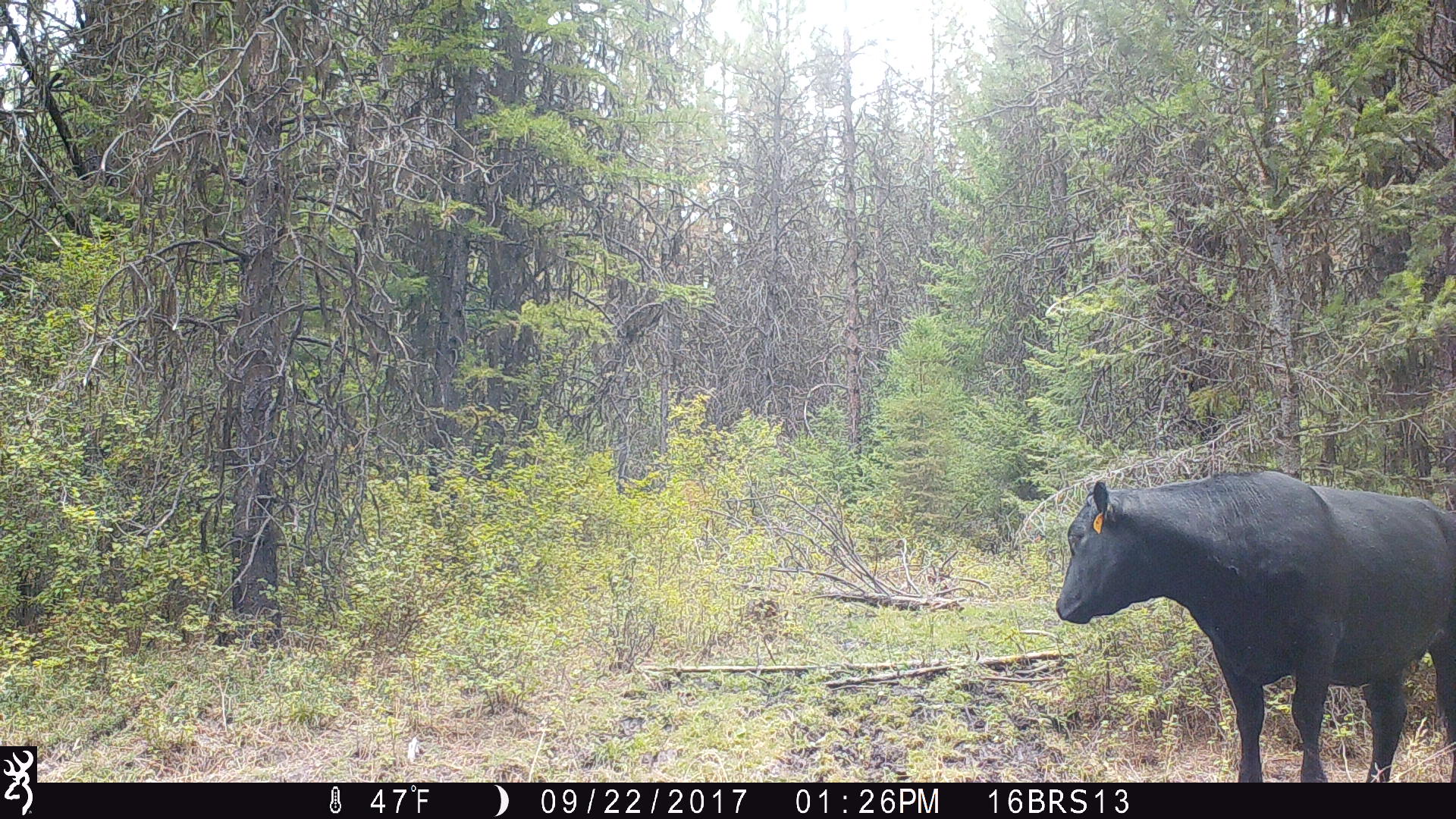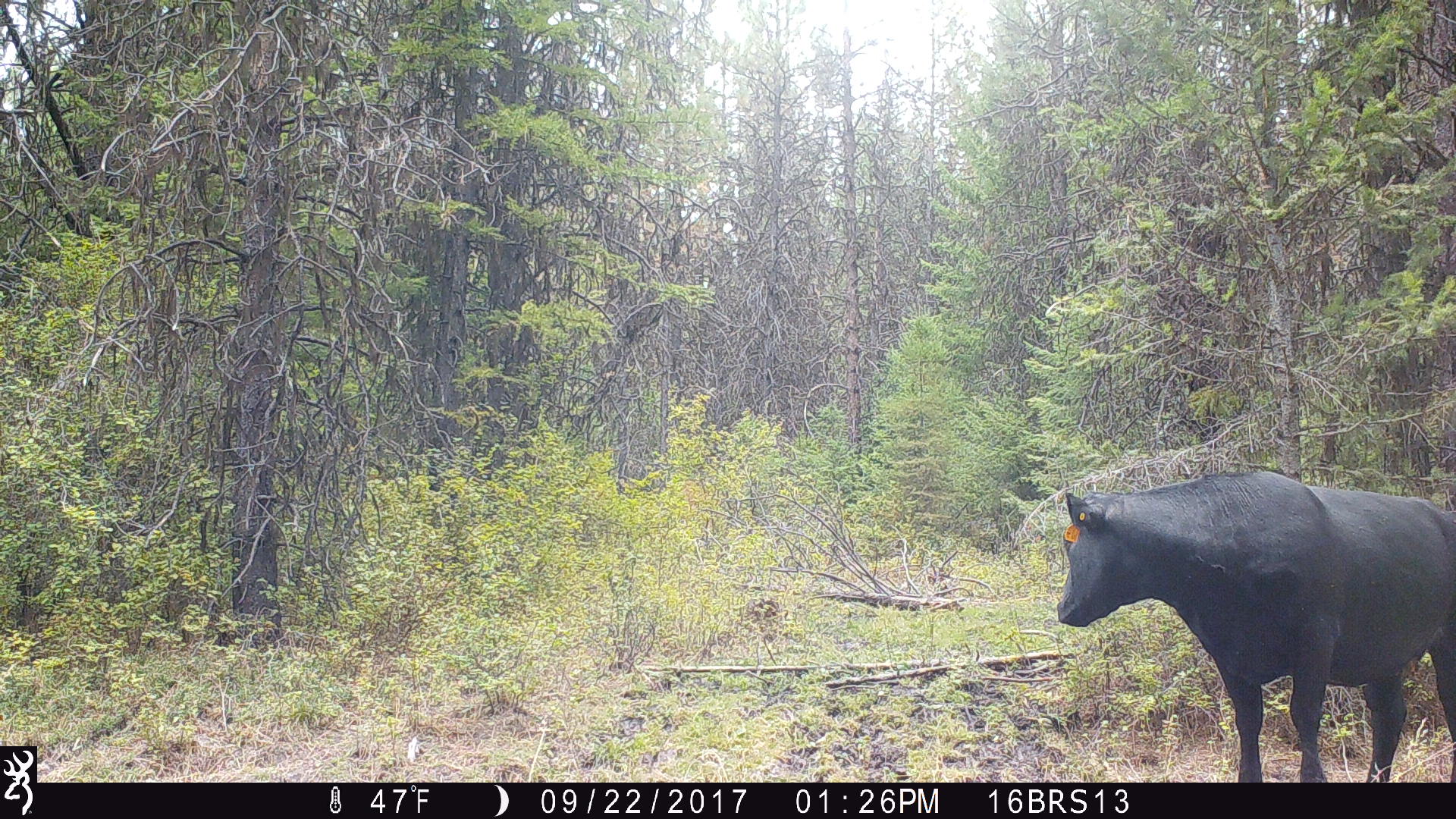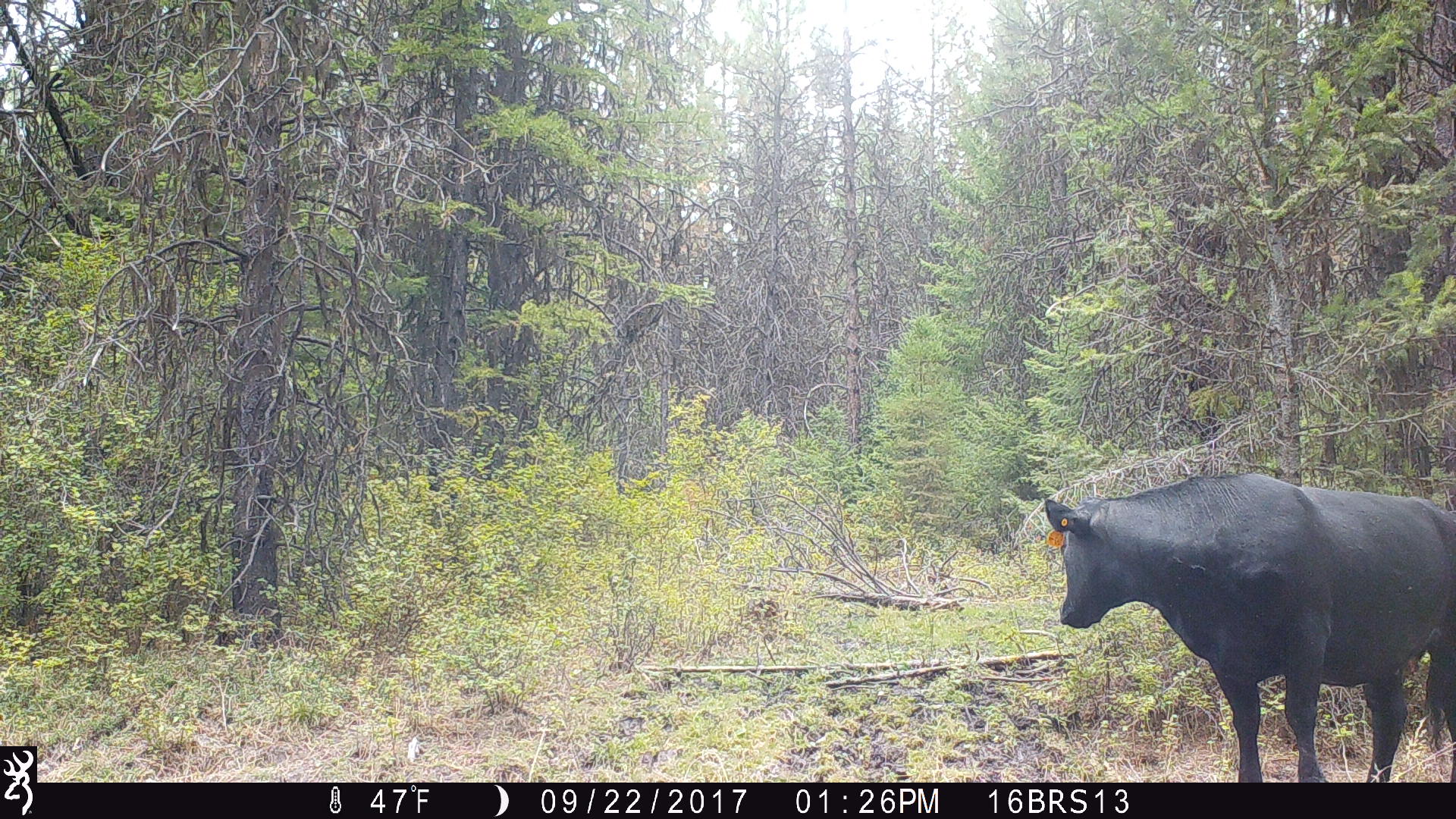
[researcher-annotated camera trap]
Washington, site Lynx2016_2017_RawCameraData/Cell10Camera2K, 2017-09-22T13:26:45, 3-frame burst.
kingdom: Animalia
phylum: Chordata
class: Mammalia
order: Artiodactyla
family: Bovidae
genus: Bos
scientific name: Bos taurus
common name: domestic cattle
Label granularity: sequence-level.